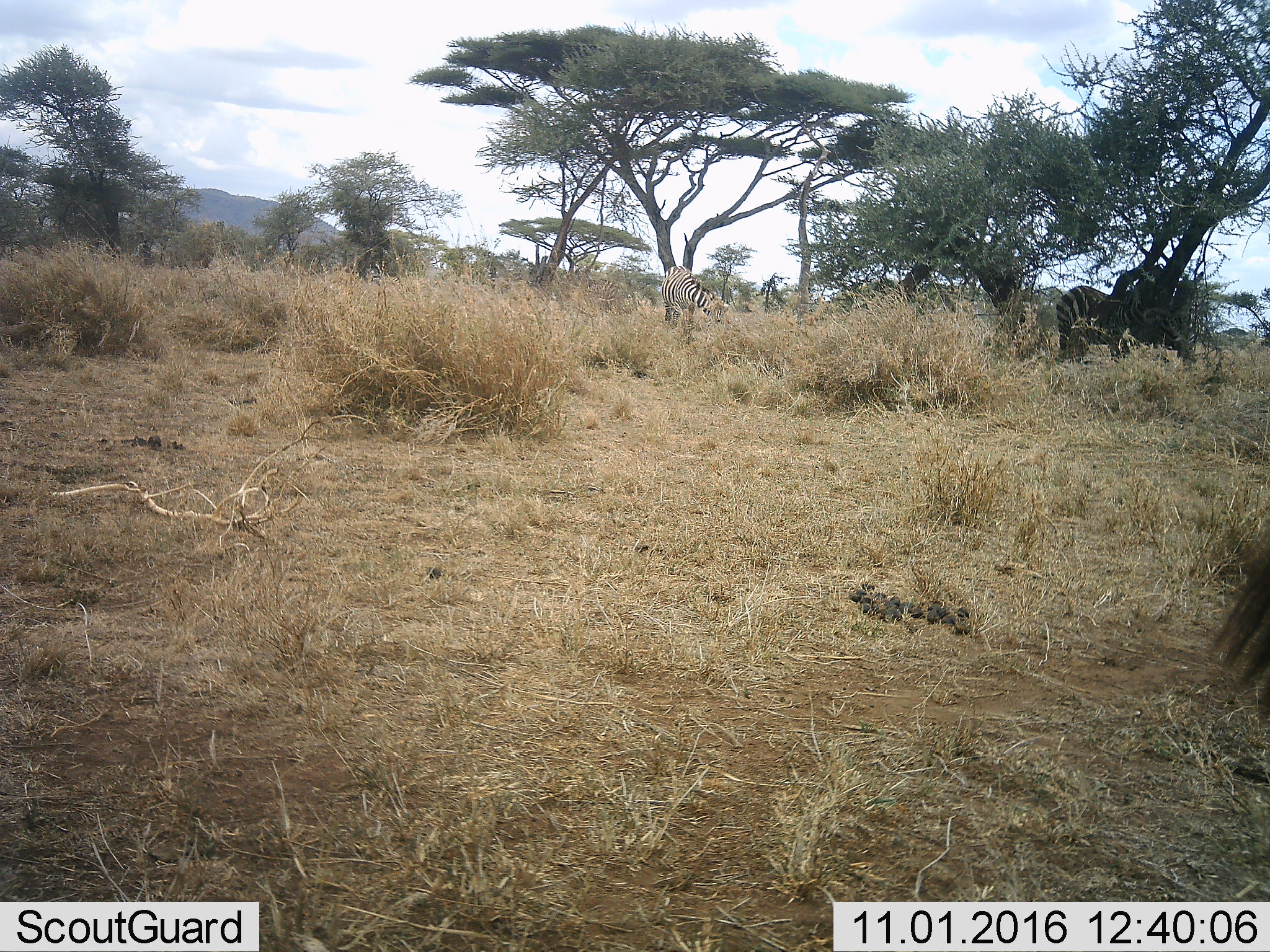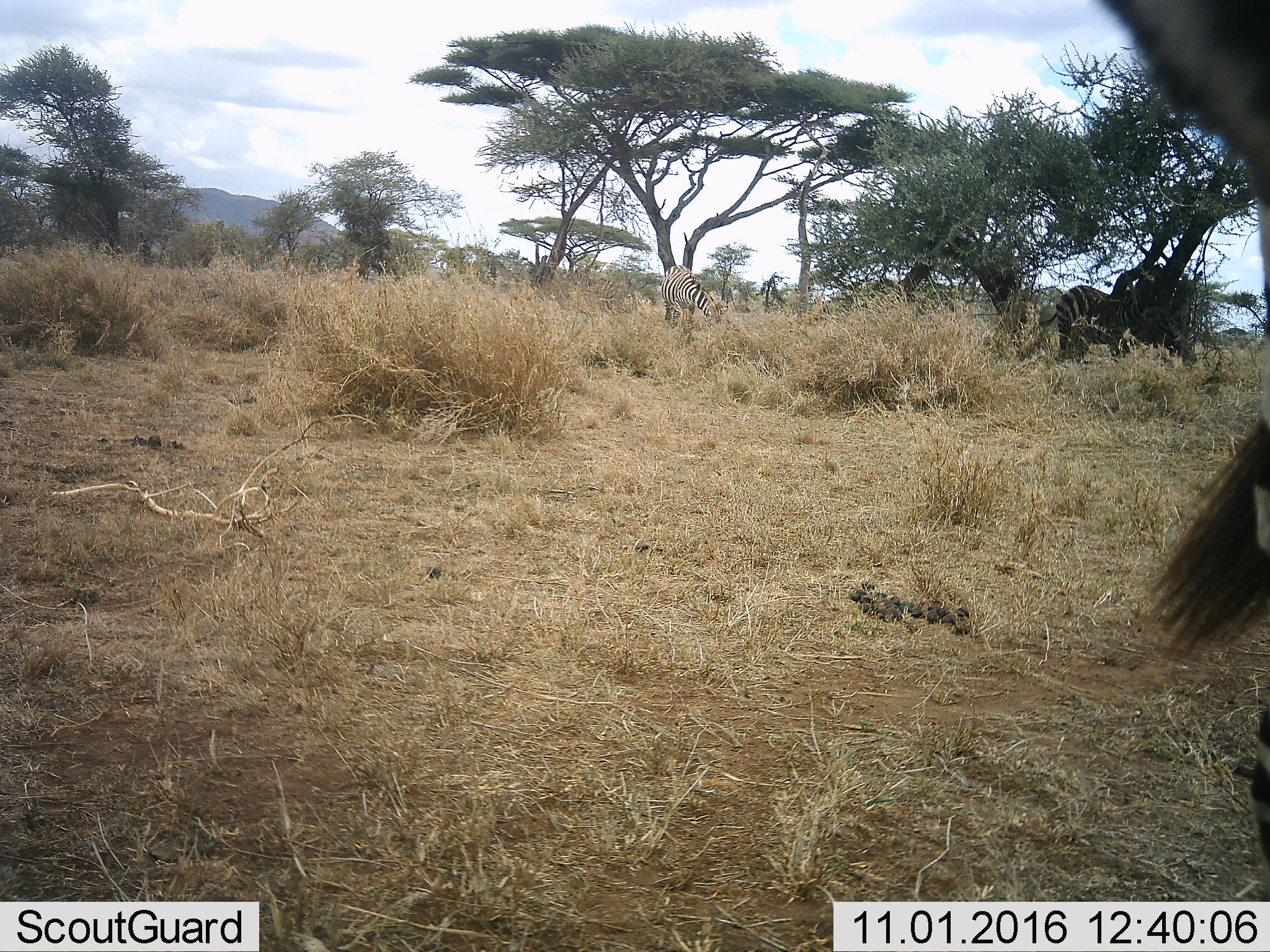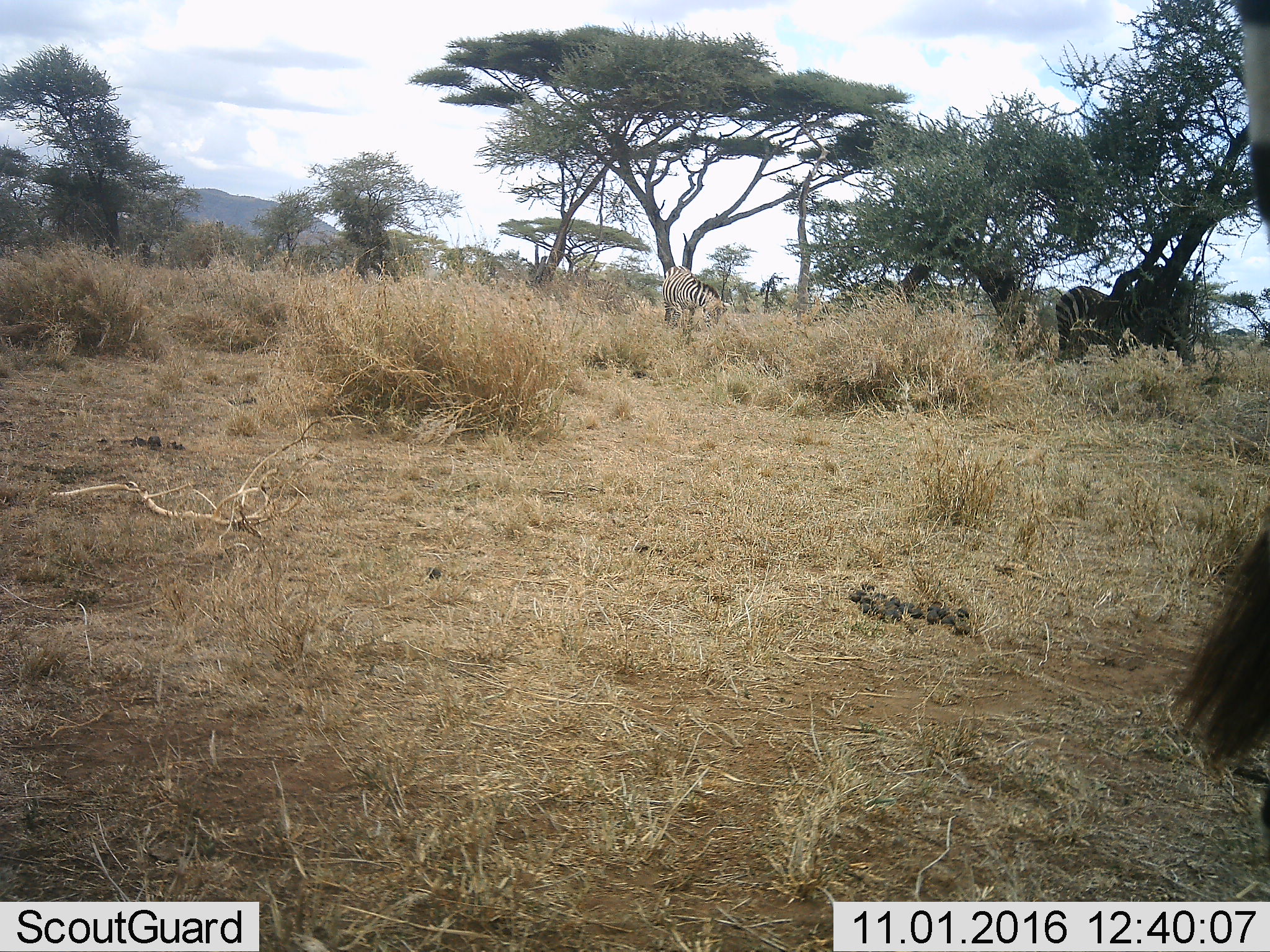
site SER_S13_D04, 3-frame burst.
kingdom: Animalia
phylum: Chordata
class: Mammalia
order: Perissodactyla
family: Equidae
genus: Equus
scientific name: Equus quagga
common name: plains zebra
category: zebraplains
Zebraplains (plains zebra) (Equus quagga), count 3. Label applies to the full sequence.